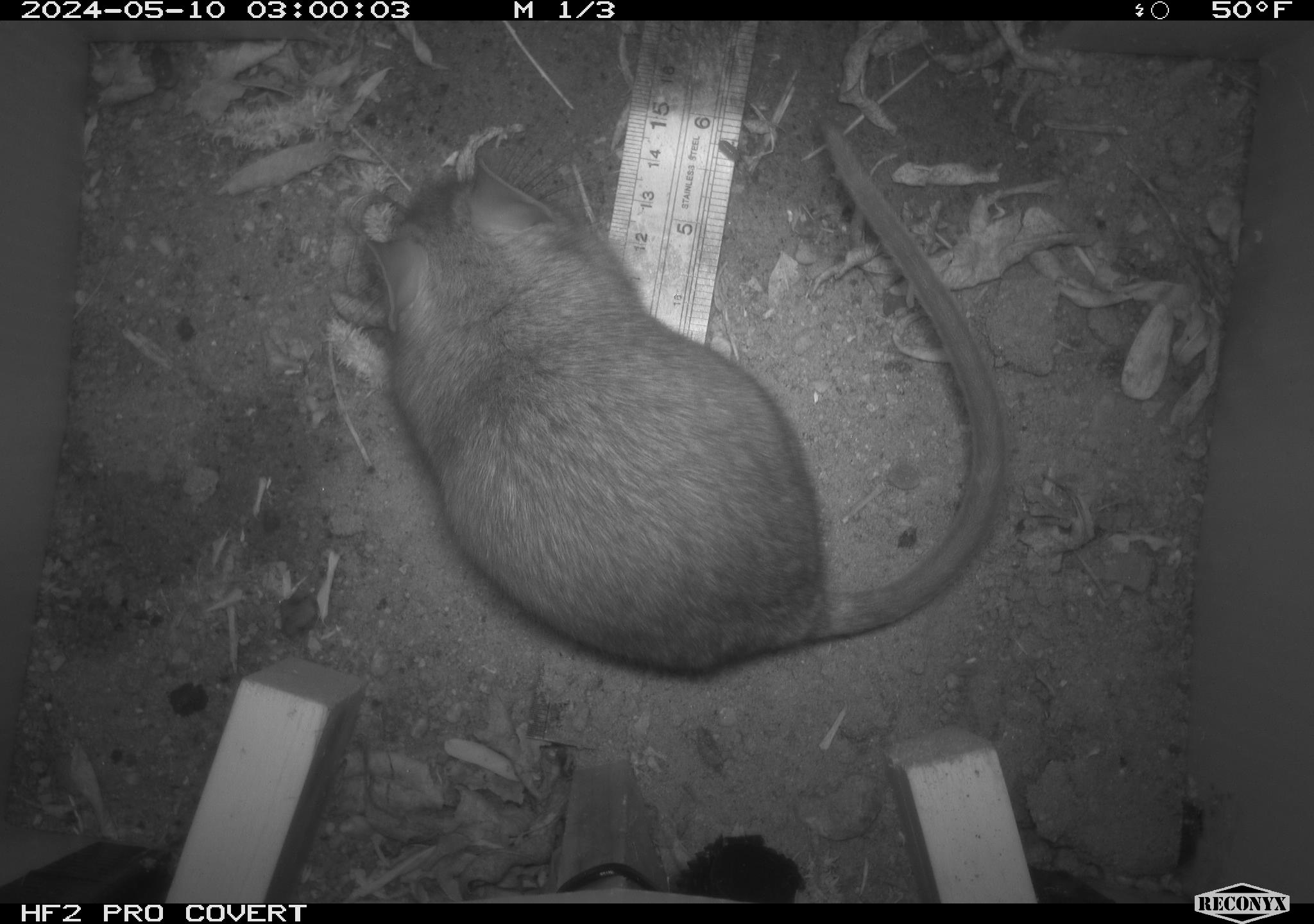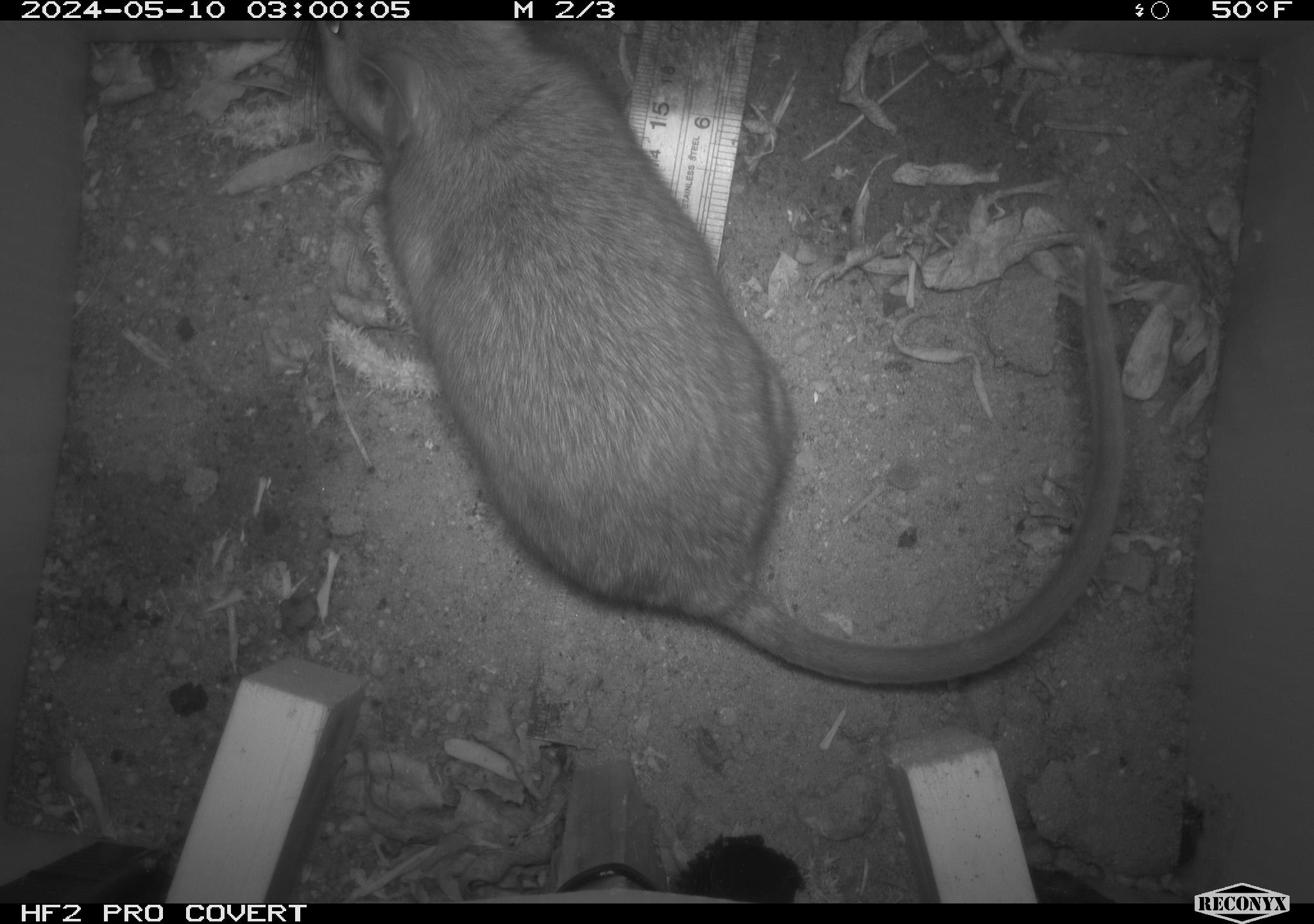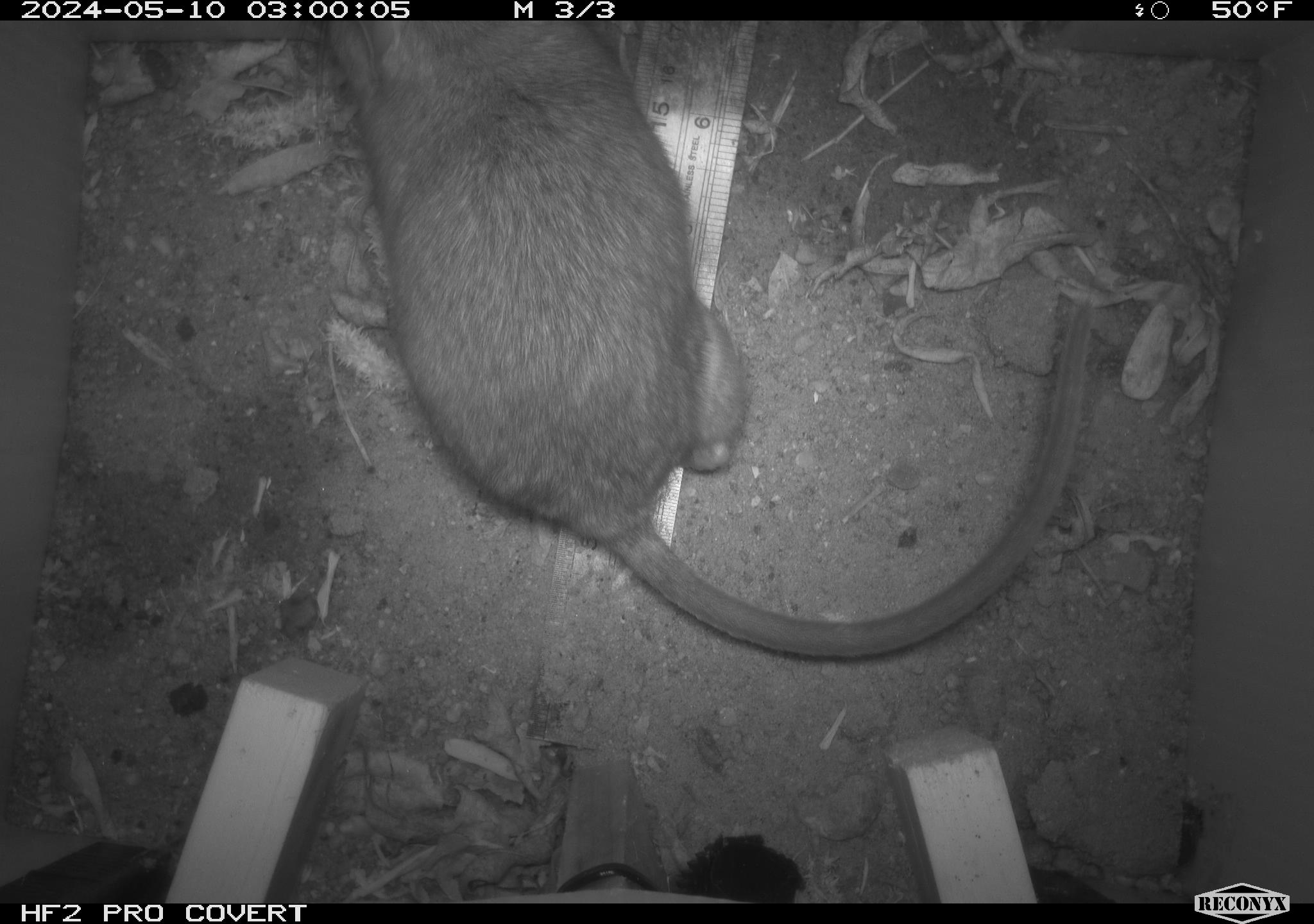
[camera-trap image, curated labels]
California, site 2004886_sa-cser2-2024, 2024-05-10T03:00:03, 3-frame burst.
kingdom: Animalia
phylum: Chordata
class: Mammalia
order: Rodentia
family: Muridae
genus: Rattus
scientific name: Rattus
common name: rat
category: rattus species